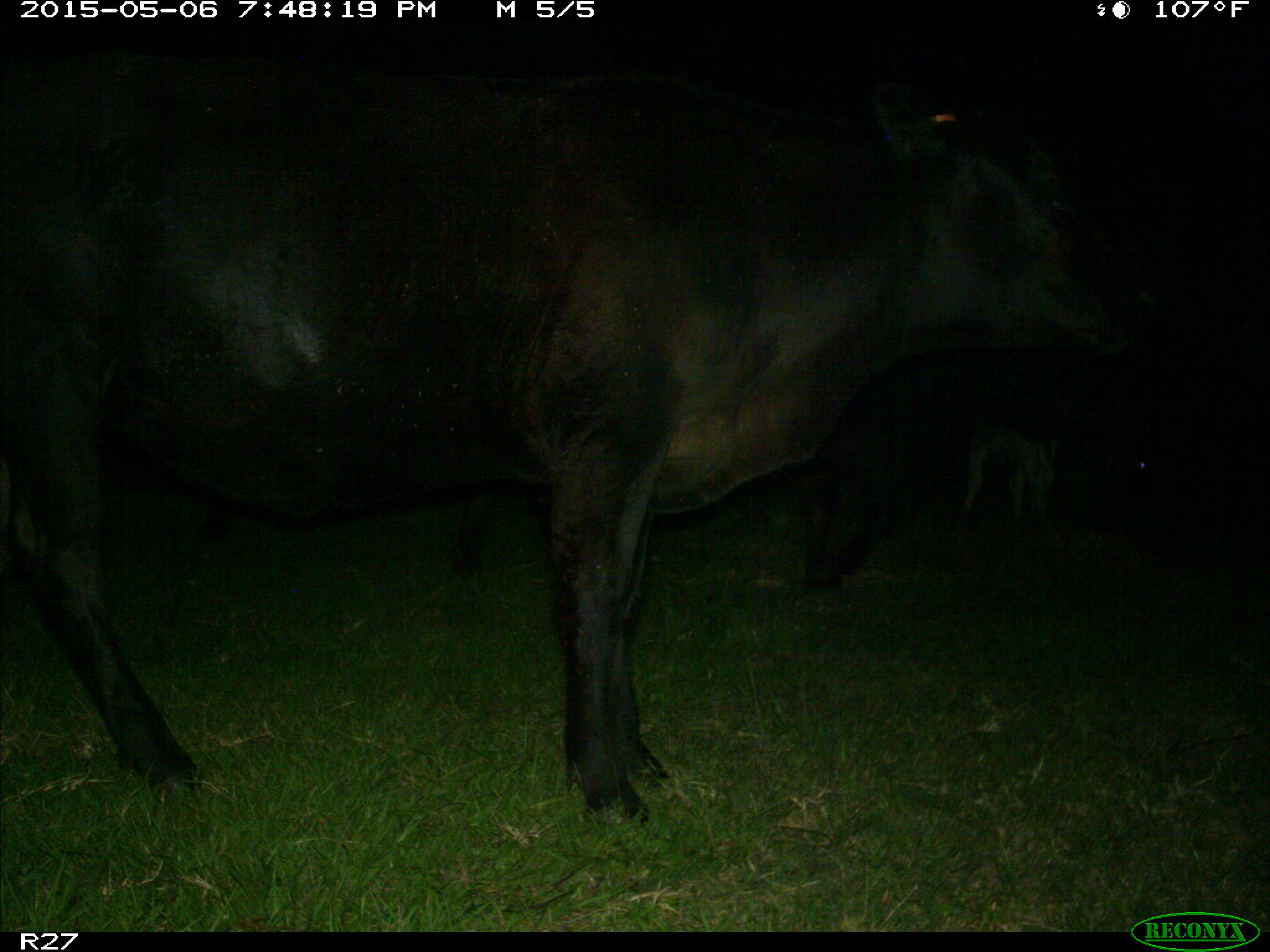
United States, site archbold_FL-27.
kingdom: Animalia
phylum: Chordata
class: Mammalia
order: Artiodactyla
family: Bovidae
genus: Bos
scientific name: Bos taurus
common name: domestic cow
Bos taurus (domestic cow).